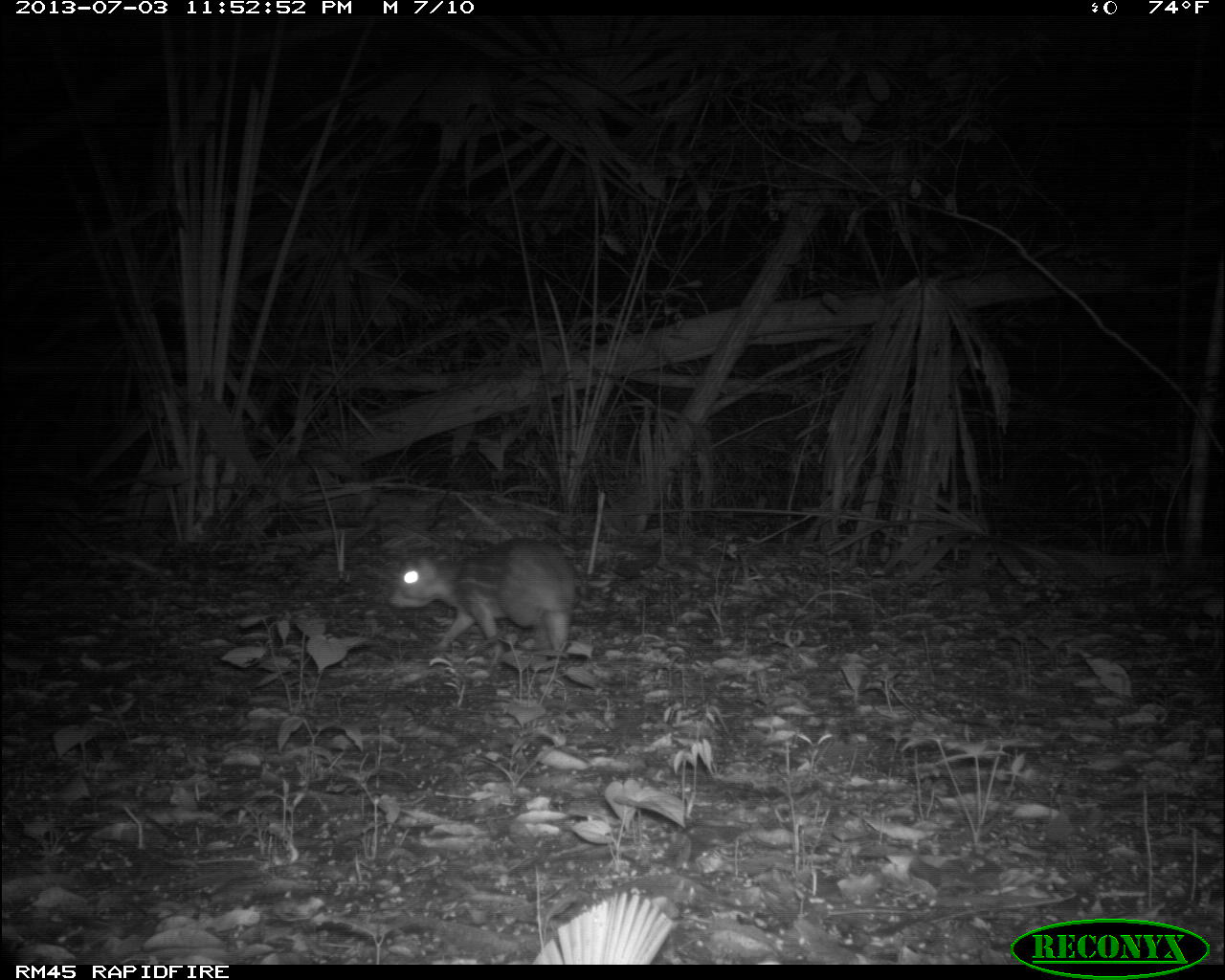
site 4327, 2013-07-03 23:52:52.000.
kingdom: Animalia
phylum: Chordata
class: Mammalia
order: Rodentia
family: Cuniculidae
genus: Cuniculus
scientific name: Cuniculus paca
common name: lowland paca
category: agouti paca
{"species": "agouti paca (lowland paca) (Cuniculus paca)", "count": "1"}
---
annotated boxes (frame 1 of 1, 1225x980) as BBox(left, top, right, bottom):
agouti paca: BBox(386, 537, 576, 654)